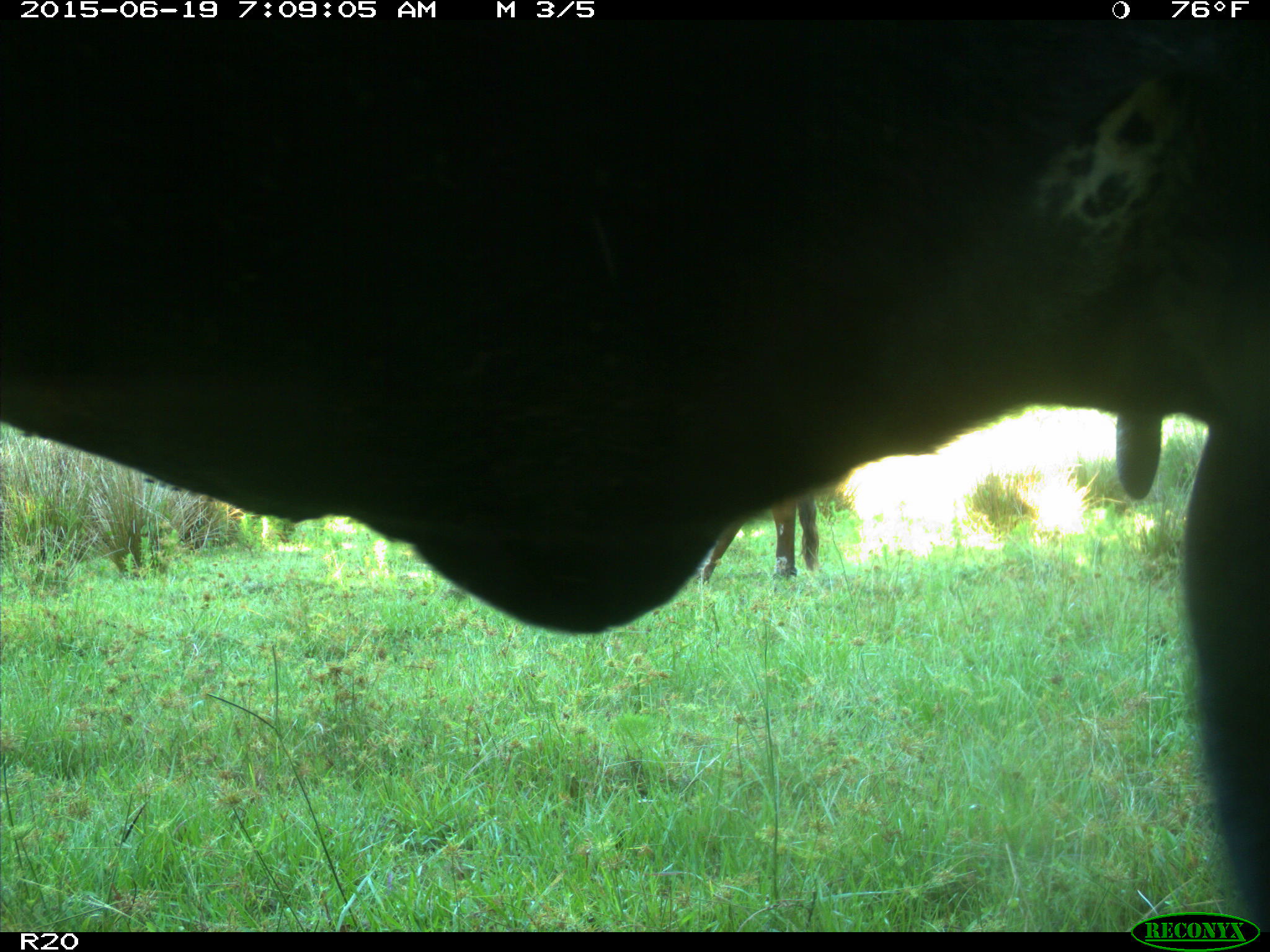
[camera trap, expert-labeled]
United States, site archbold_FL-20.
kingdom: Animalia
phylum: Chordata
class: Mammalia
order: Artiodactyla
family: Bovidae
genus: Bos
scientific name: Bos taurus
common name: domestic cow